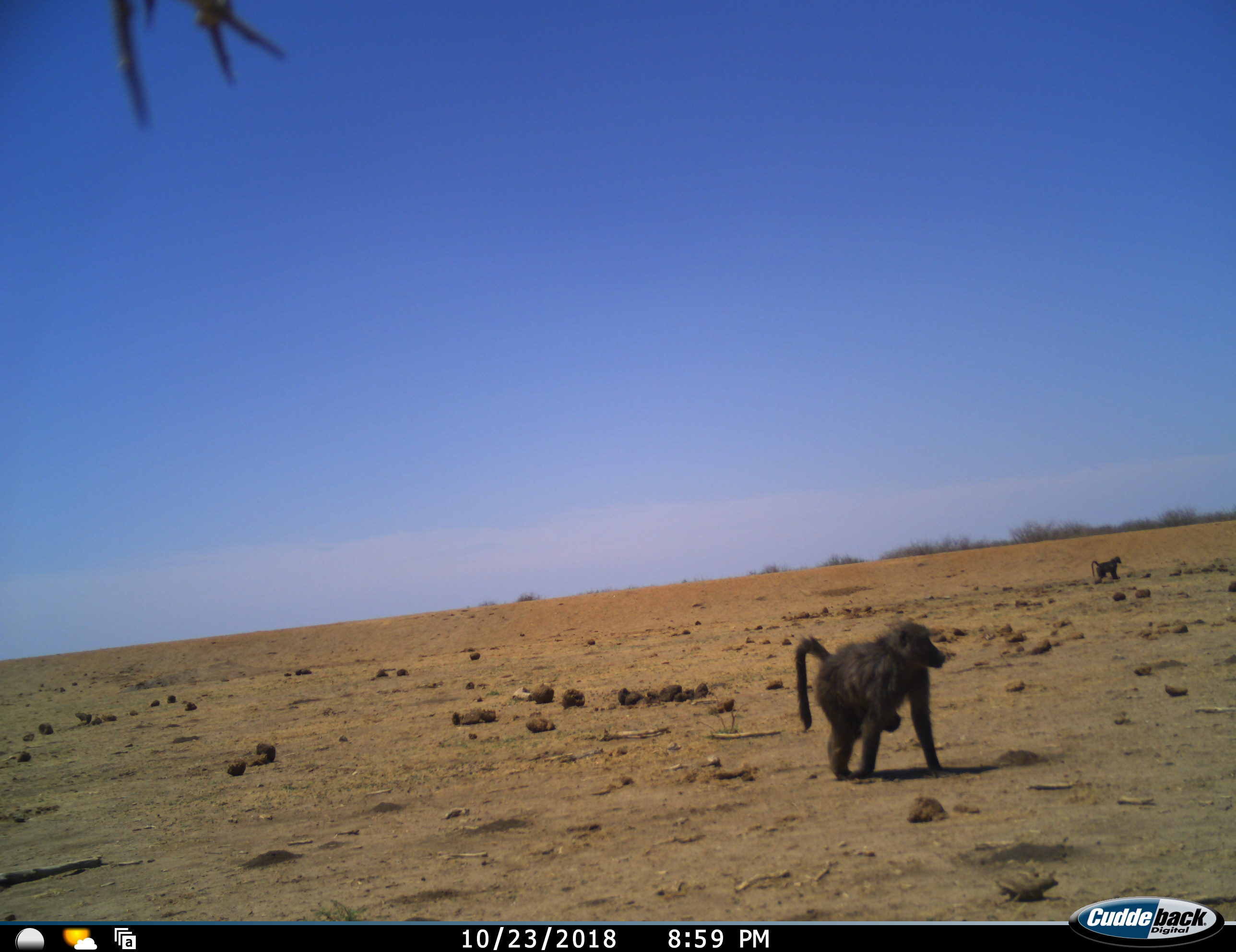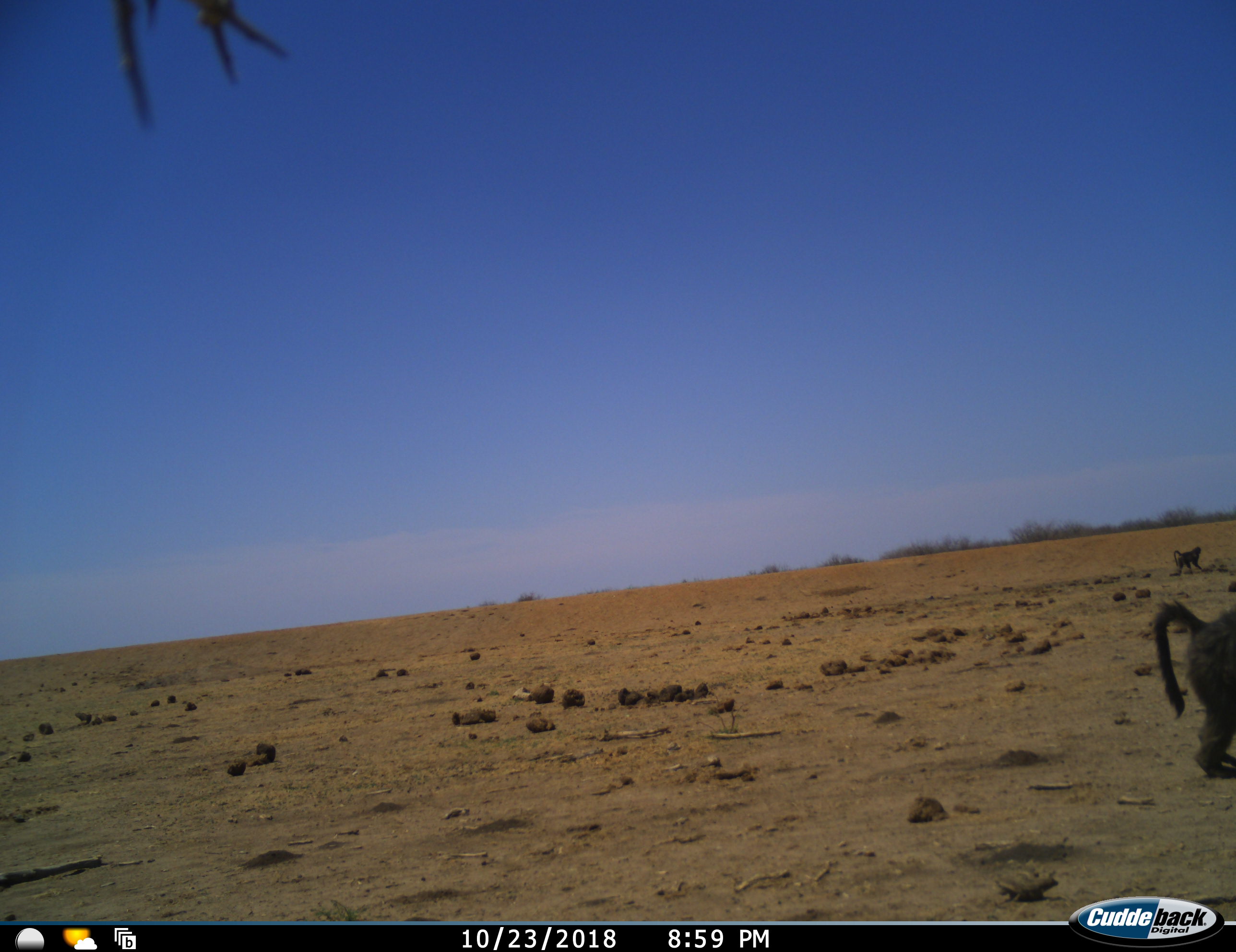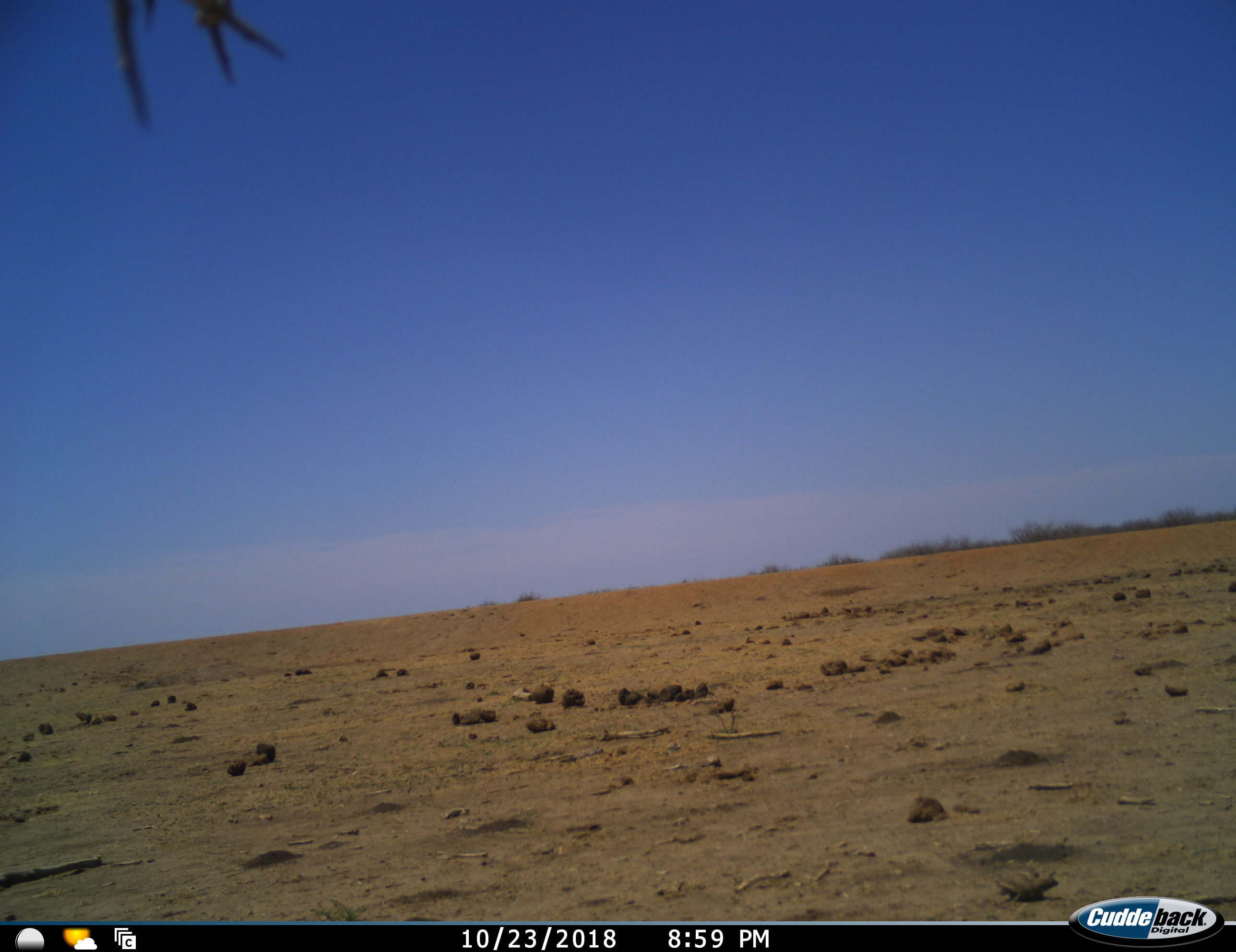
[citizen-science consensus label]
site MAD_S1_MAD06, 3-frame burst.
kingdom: Animalia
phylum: Chordata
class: Mammalia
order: Primates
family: Cercopithecidae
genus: Papio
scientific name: Papio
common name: baboon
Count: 2.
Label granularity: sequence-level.